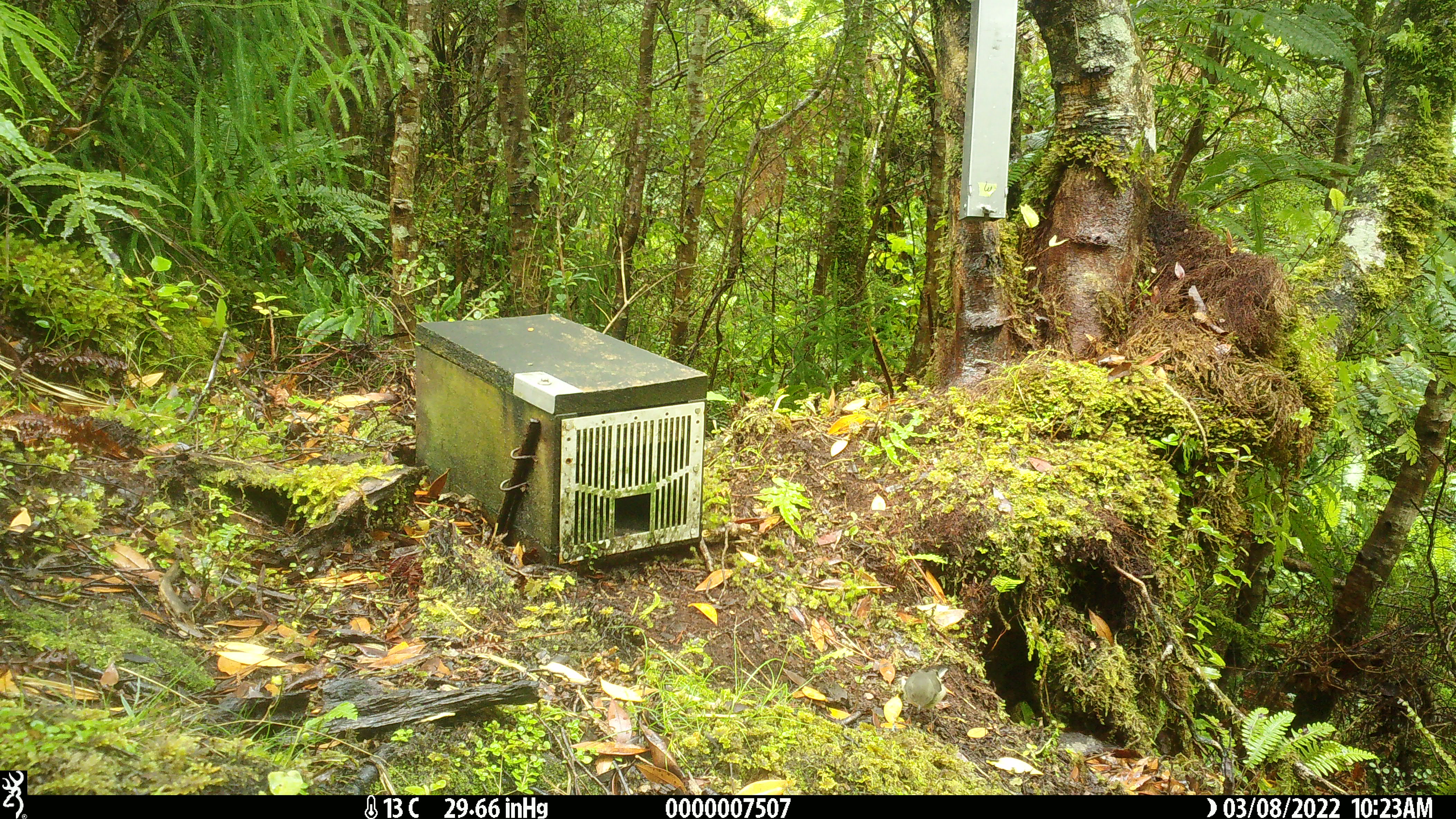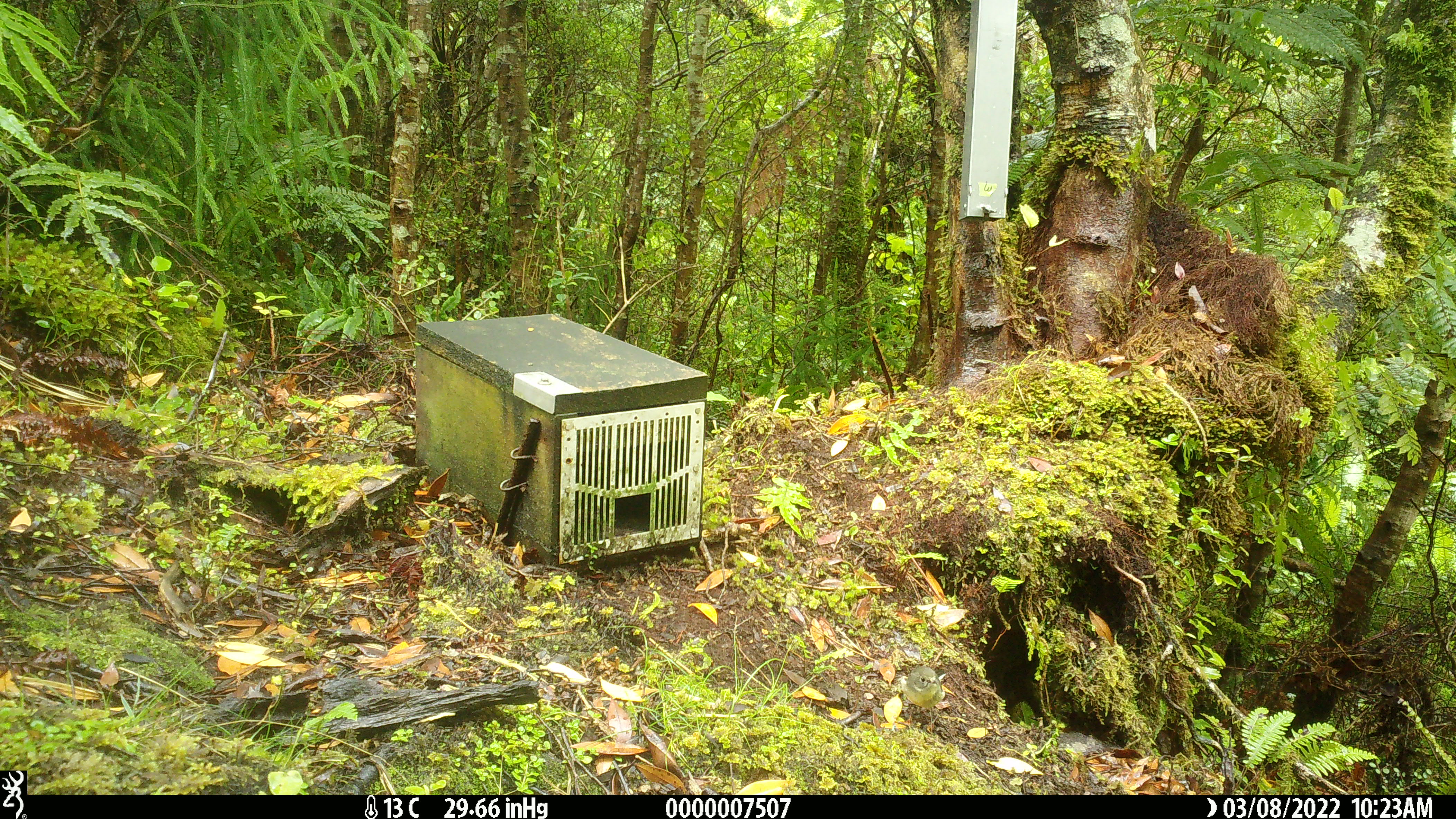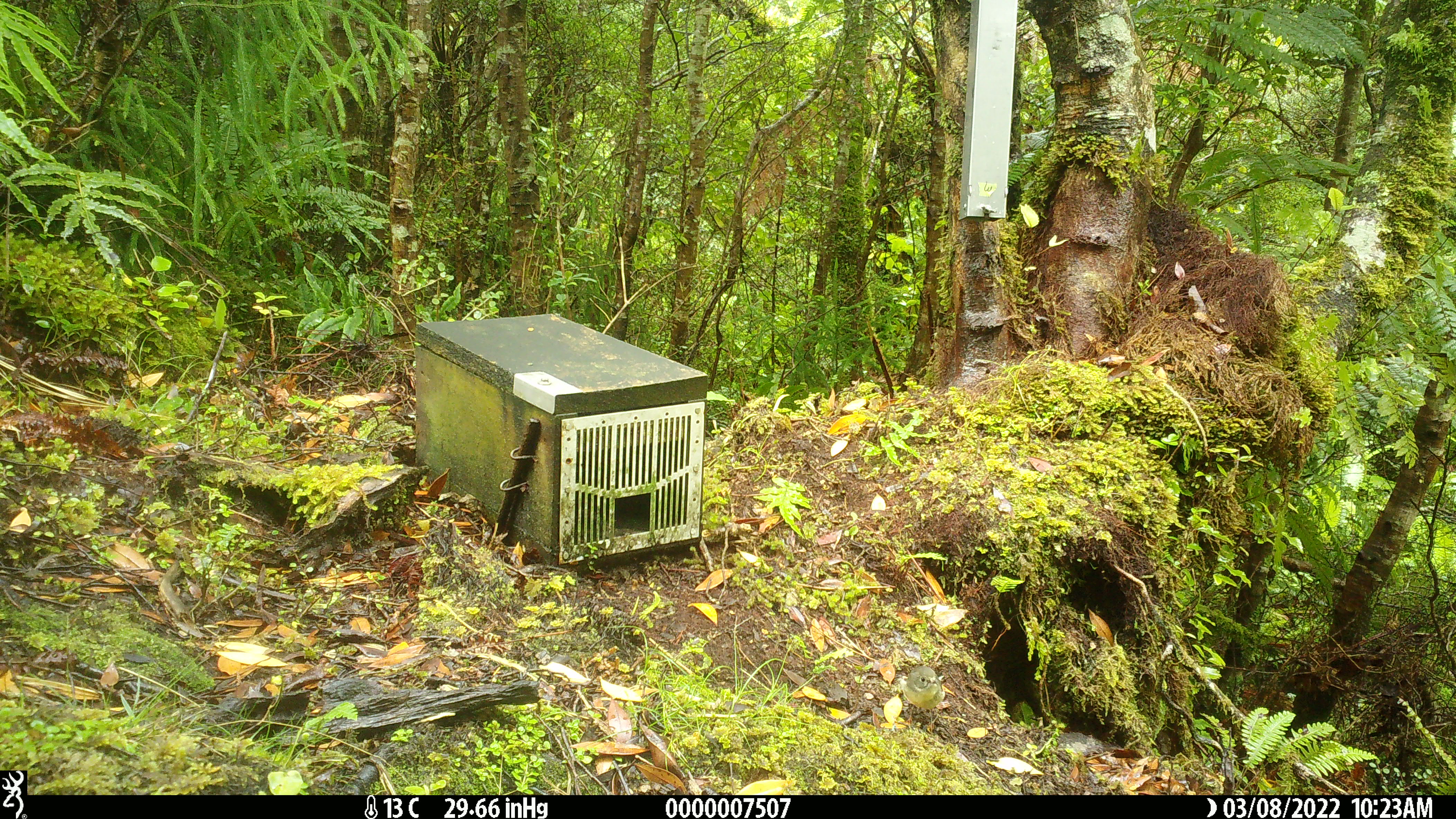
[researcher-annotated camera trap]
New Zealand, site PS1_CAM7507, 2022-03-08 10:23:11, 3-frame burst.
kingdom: Animalia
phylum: Chordata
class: Aves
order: Passeriformes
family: Petroicidae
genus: Petroica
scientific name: Petroica macrocephala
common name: tomtit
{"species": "tomtit (Petroica macrocephala)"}